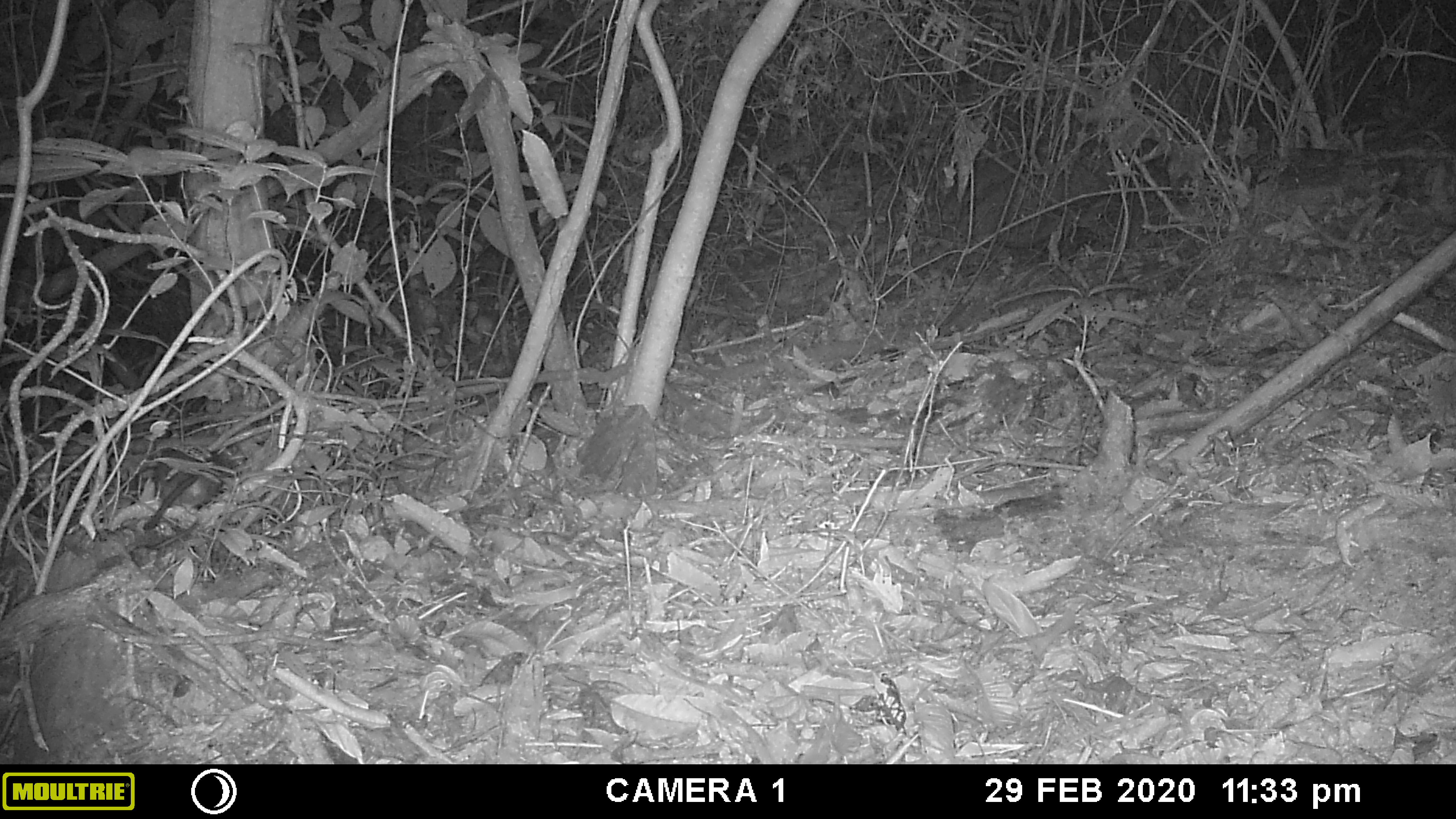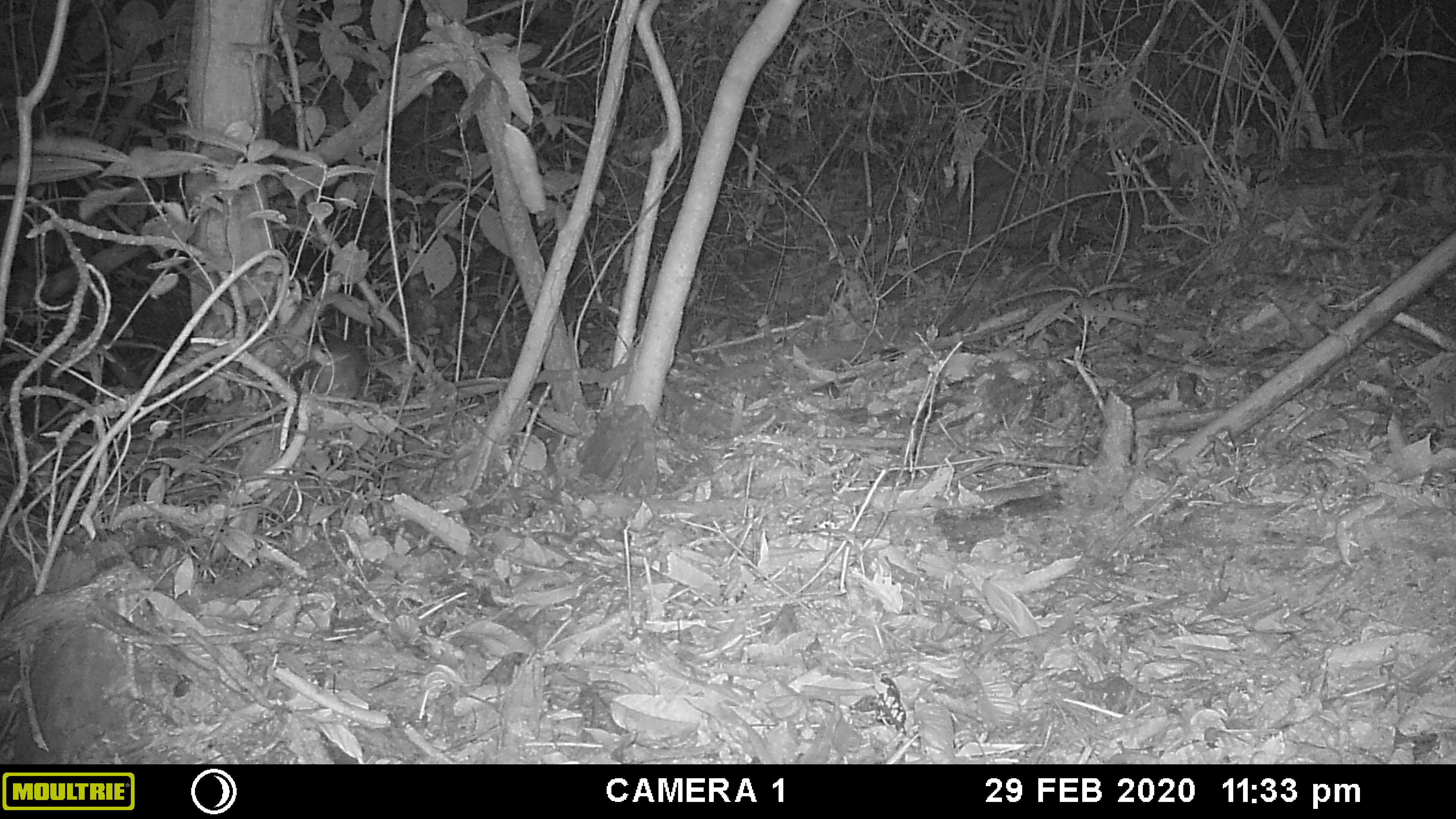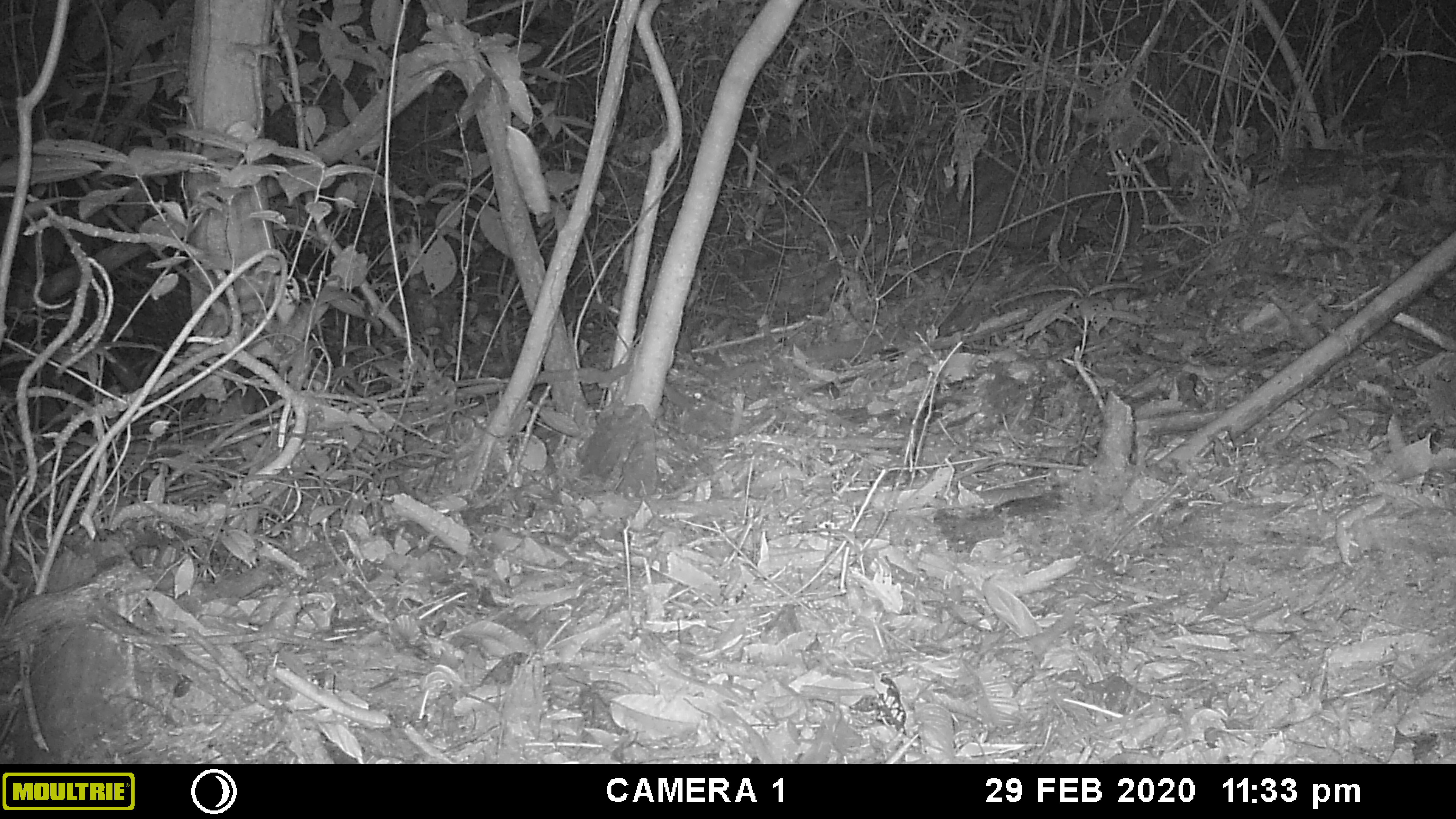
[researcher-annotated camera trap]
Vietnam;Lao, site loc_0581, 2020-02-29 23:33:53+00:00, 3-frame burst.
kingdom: Animalia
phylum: Chordata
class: Mammalia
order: Rodentia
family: Muridae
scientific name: Muridae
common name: old-world mice and rats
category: unidentified murid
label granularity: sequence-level